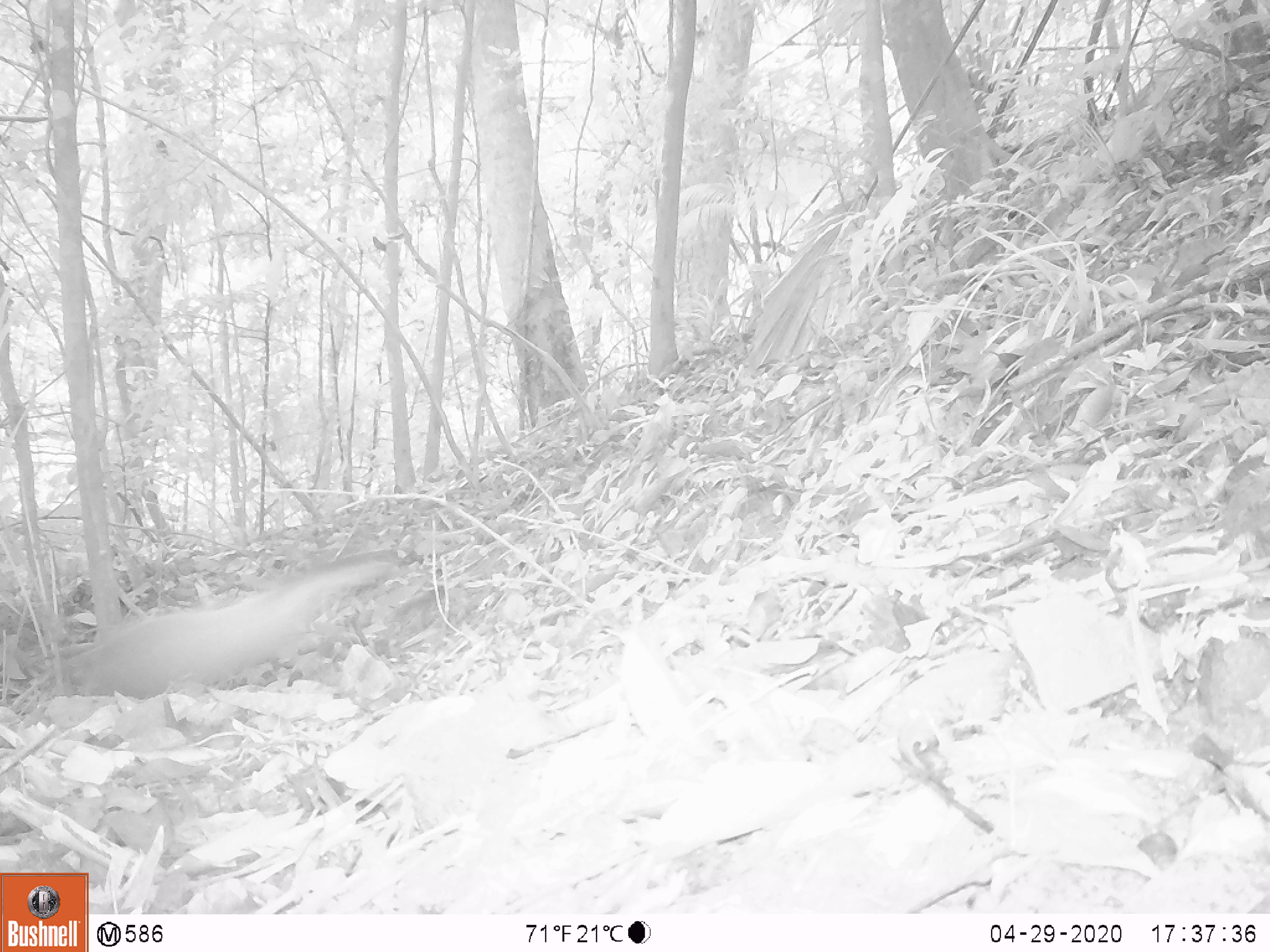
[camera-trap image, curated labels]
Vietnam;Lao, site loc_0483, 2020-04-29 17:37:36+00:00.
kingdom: Animalia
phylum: Chordata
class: Mammalia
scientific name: Mammalia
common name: mammal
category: unidentified small mammal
Unidentified small mammal (mammal) (Mammalia). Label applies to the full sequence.